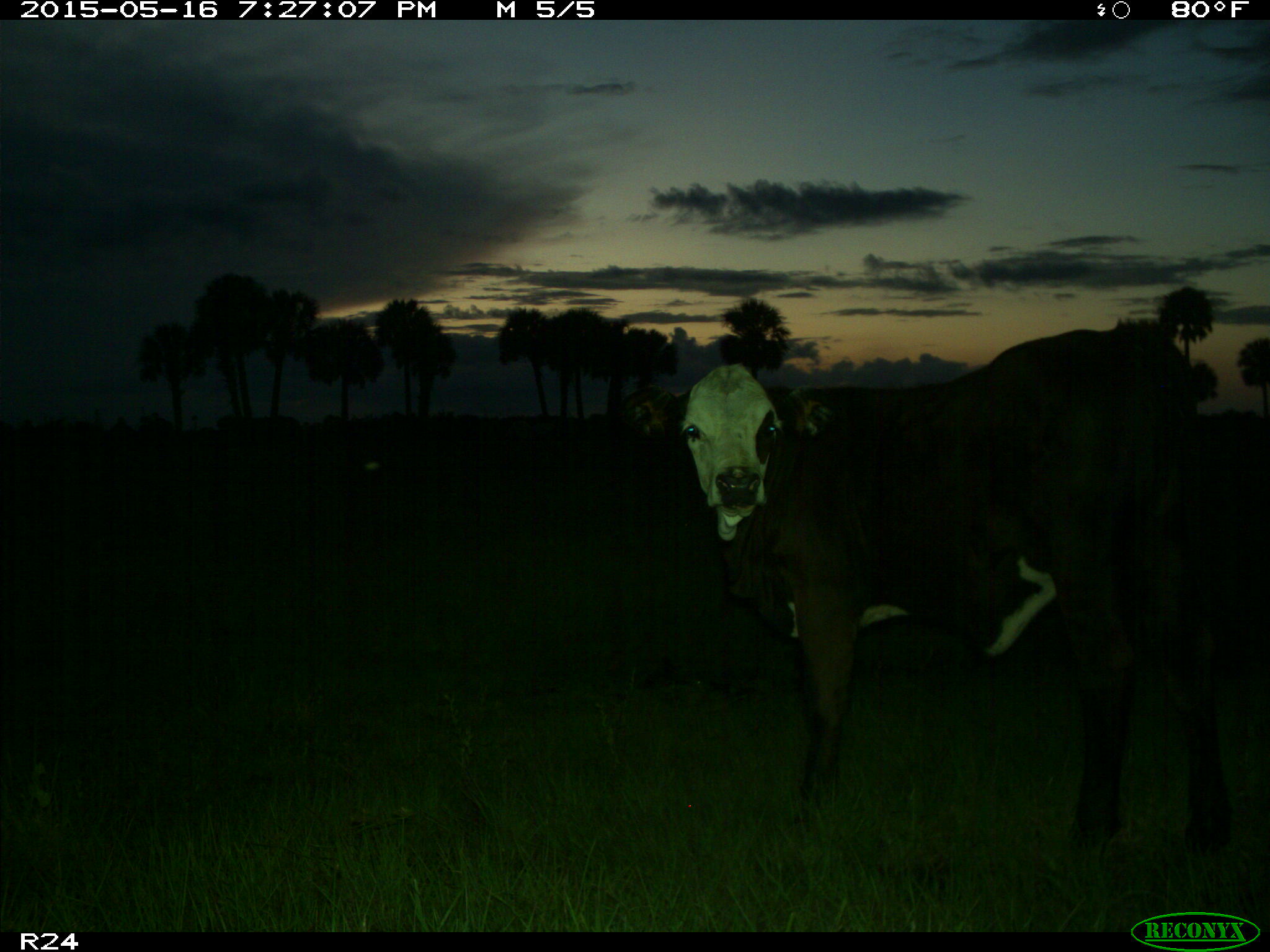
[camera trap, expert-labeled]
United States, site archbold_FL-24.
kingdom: Animalia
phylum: Chordata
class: Mammalia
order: Artiodactyla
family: Bovidae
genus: Bos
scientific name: Bos taurus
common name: domestic cow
Bos taurus (domestic cow).